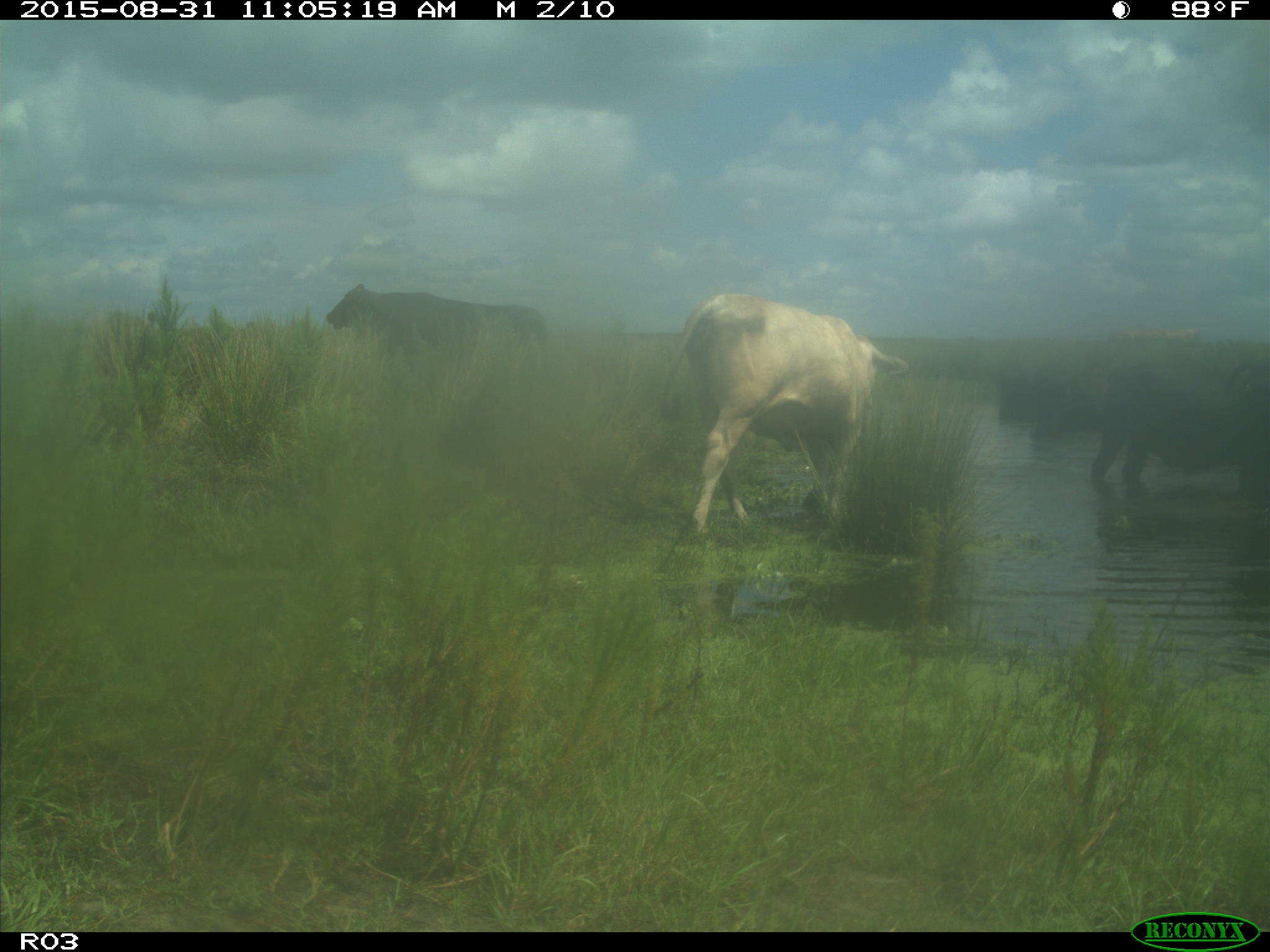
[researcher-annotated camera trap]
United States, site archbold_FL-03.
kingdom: Animalia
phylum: Chordata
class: Mammalia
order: Artiodactyla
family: Bovidae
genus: Bos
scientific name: Bos taurus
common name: domestic cow